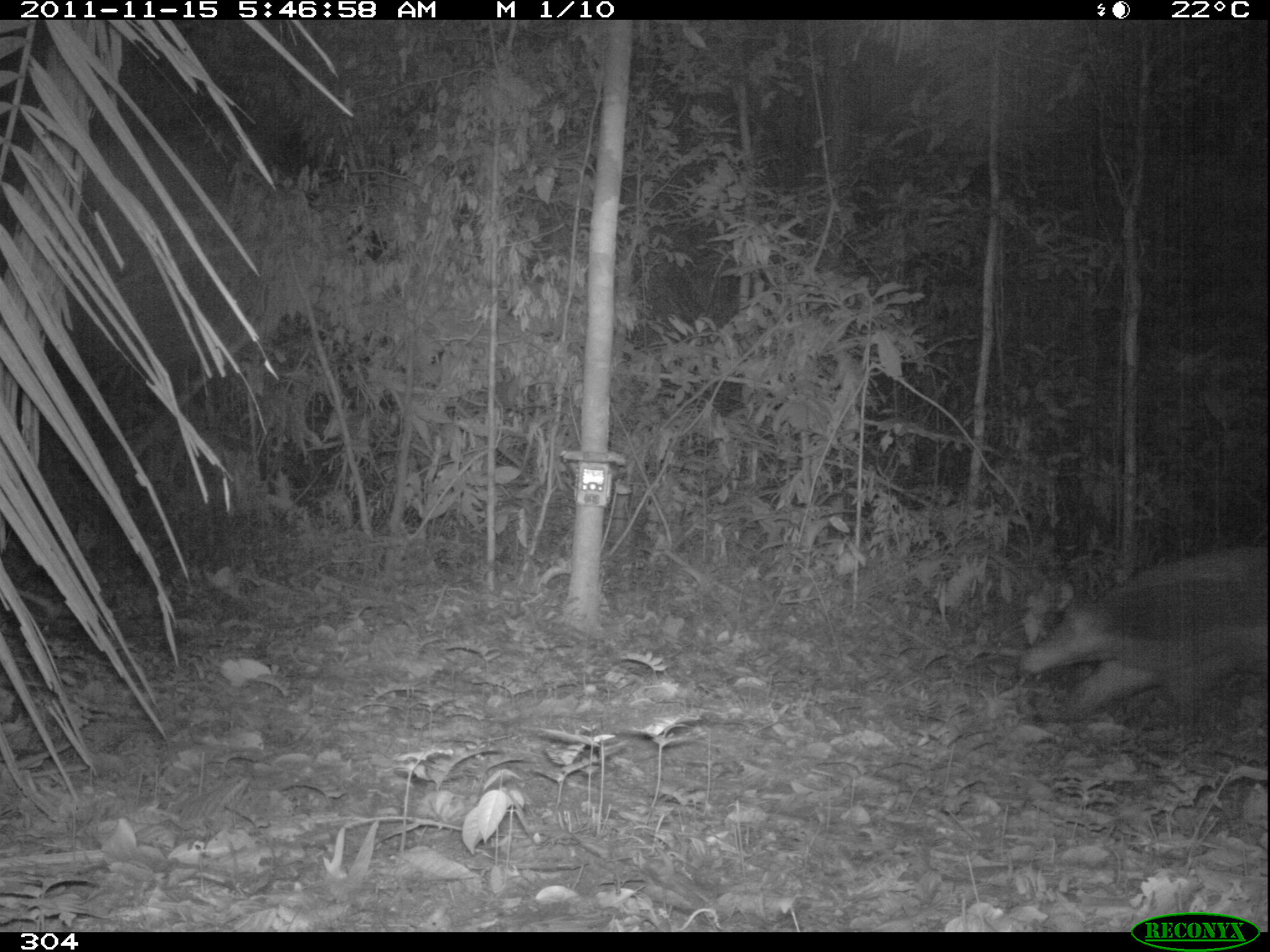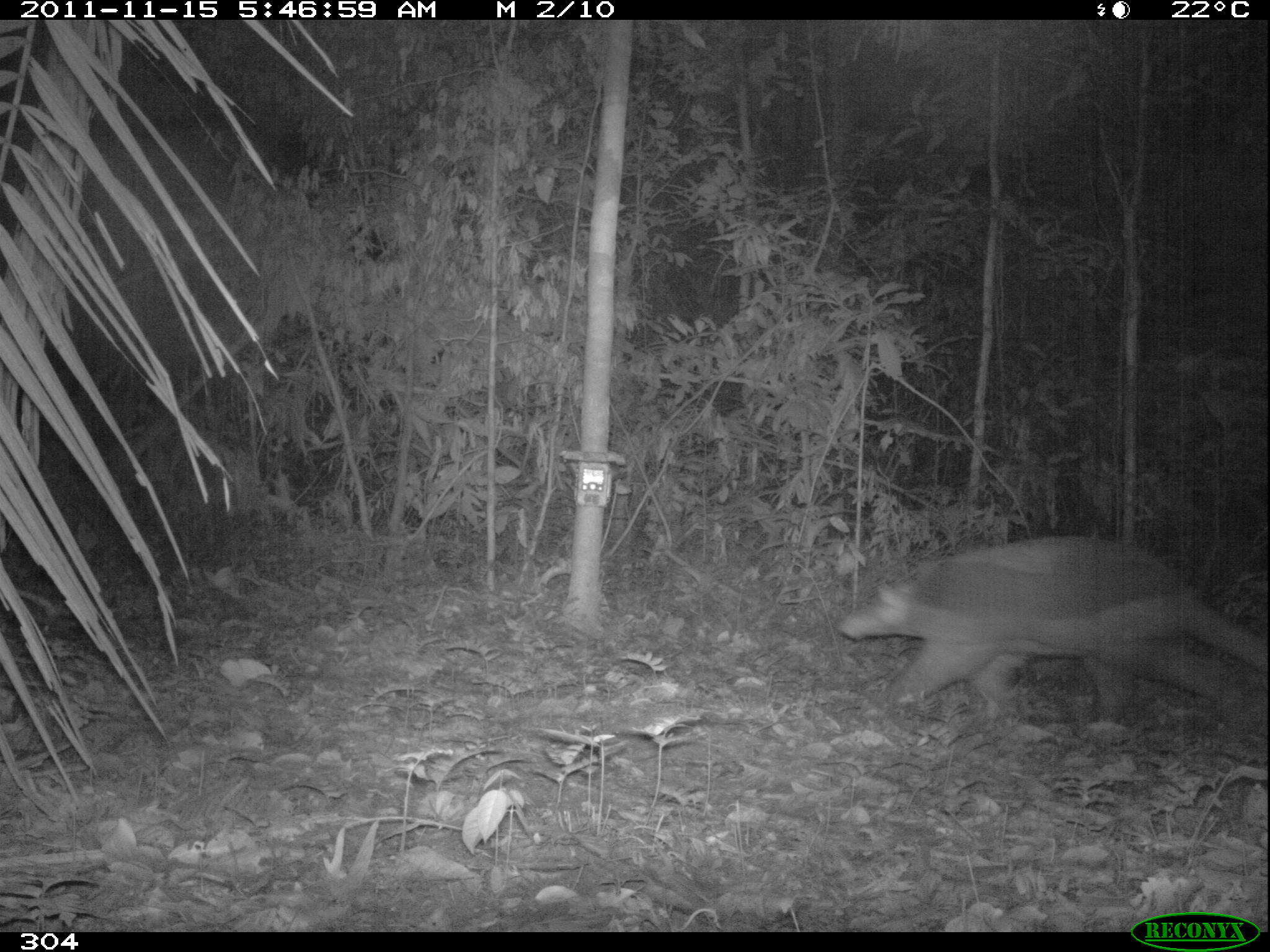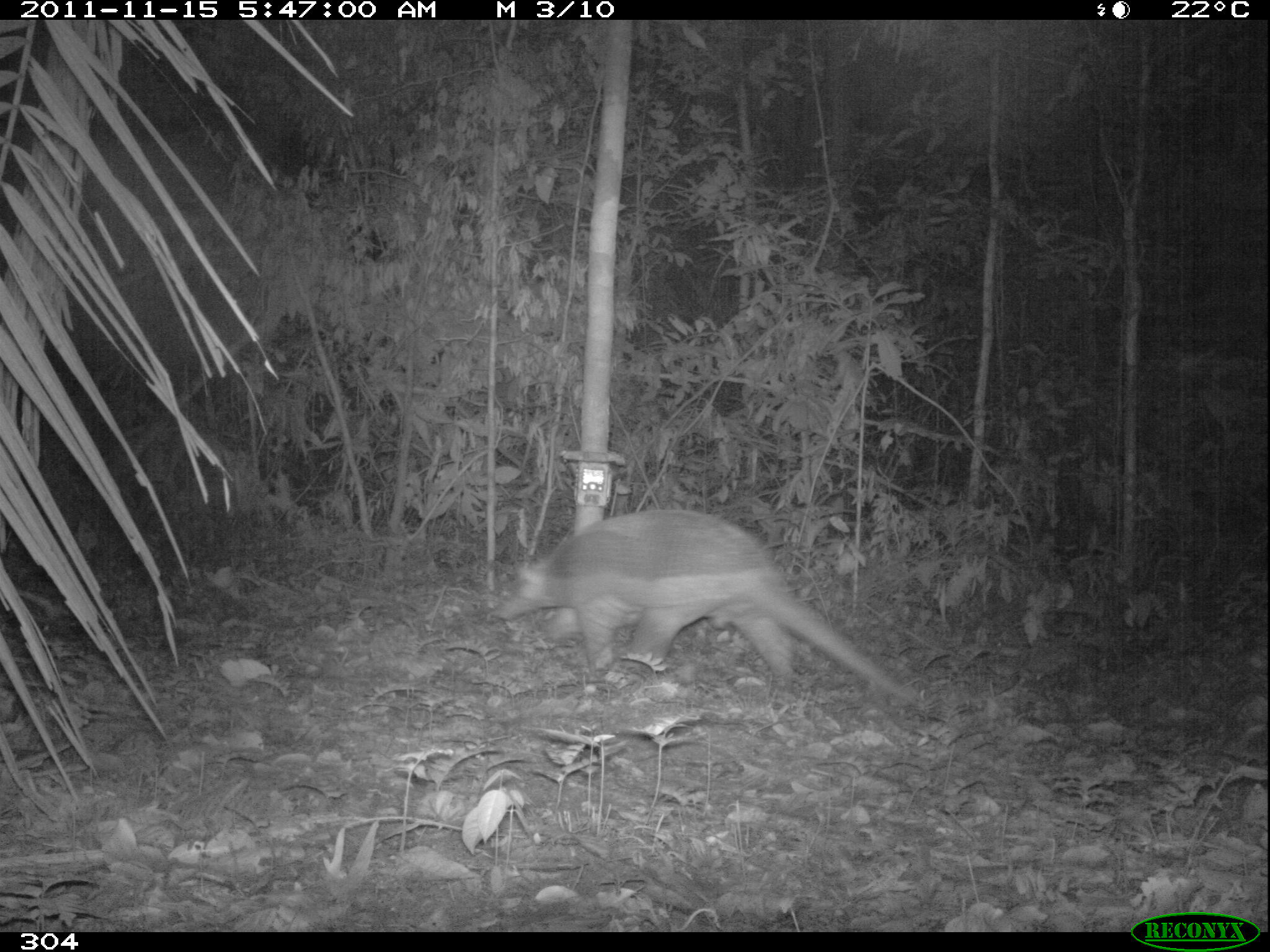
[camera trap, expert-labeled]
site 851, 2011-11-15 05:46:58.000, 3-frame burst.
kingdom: Animalia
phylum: Chordata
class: Mammalia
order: Cingulata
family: Chlamyphoridae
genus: Priodontes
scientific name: Priodontes maximus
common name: giant armadillo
Priodontes maximus (giant armadillo).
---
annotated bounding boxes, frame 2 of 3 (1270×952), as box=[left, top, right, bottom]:
priodontes maximus: box=[840, 537, 1270, 726]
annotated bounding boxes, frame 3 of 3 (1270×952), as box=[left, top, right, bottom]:
priodontes maximus: box=[495, 510, 916, 706]